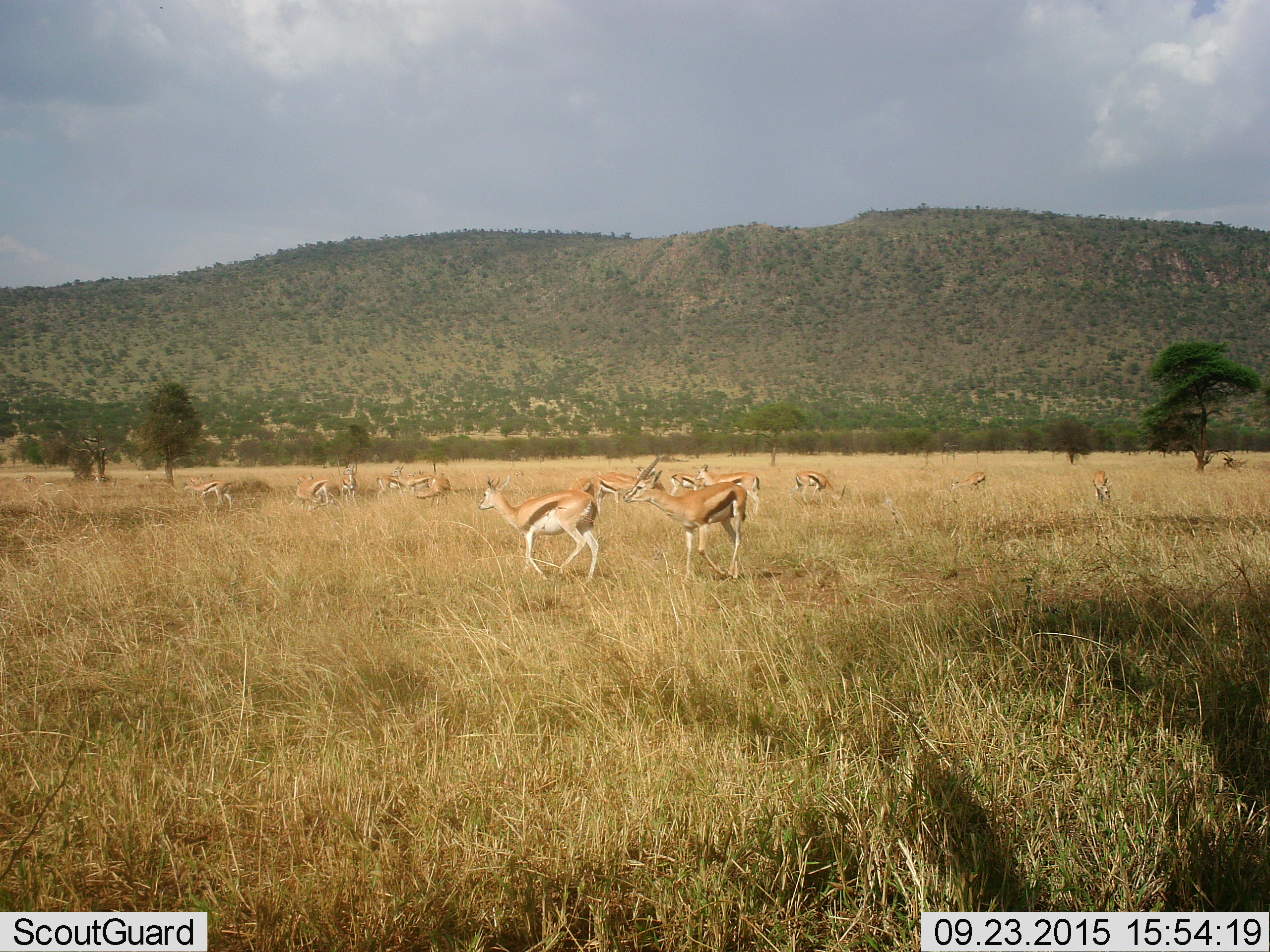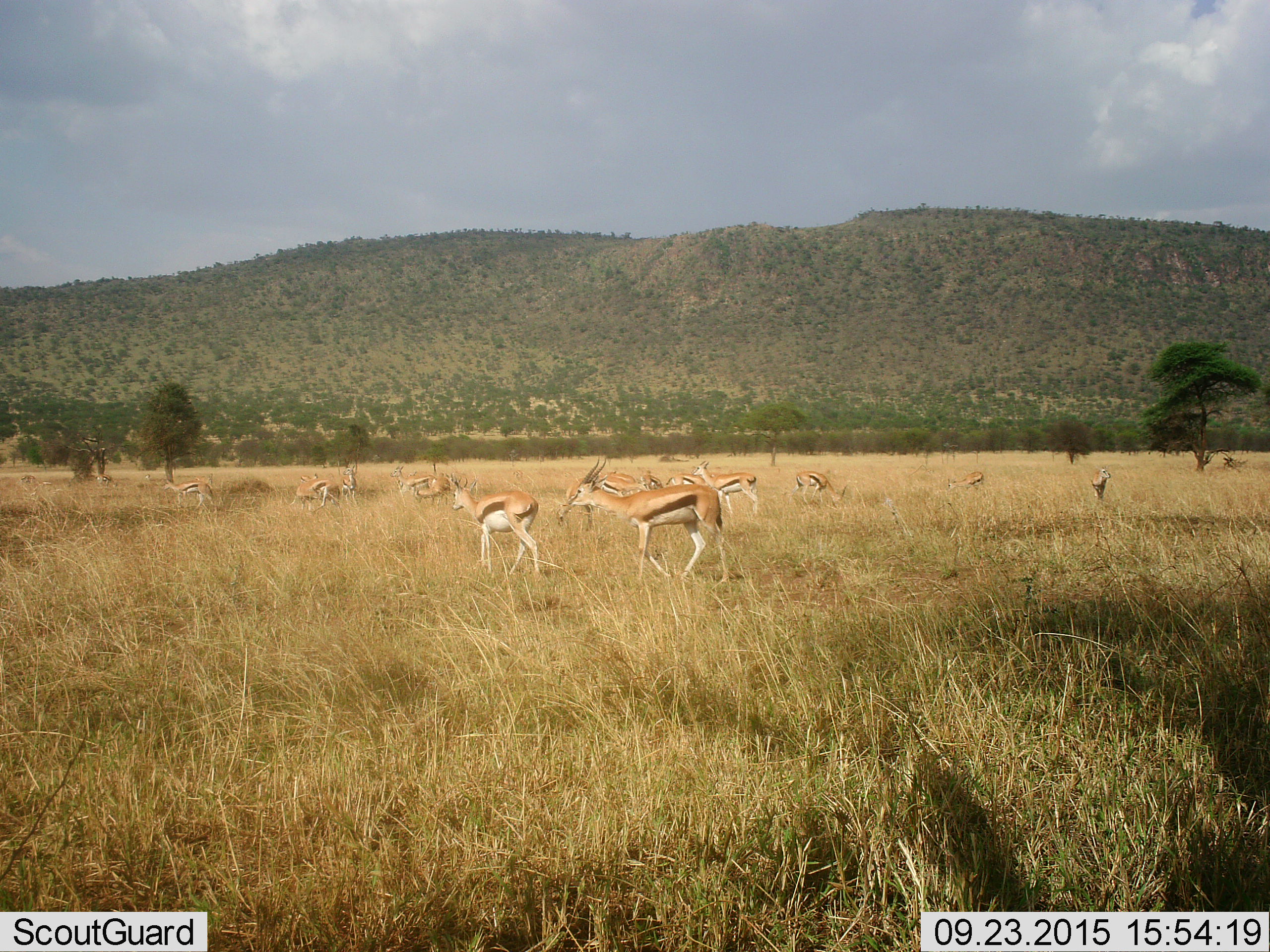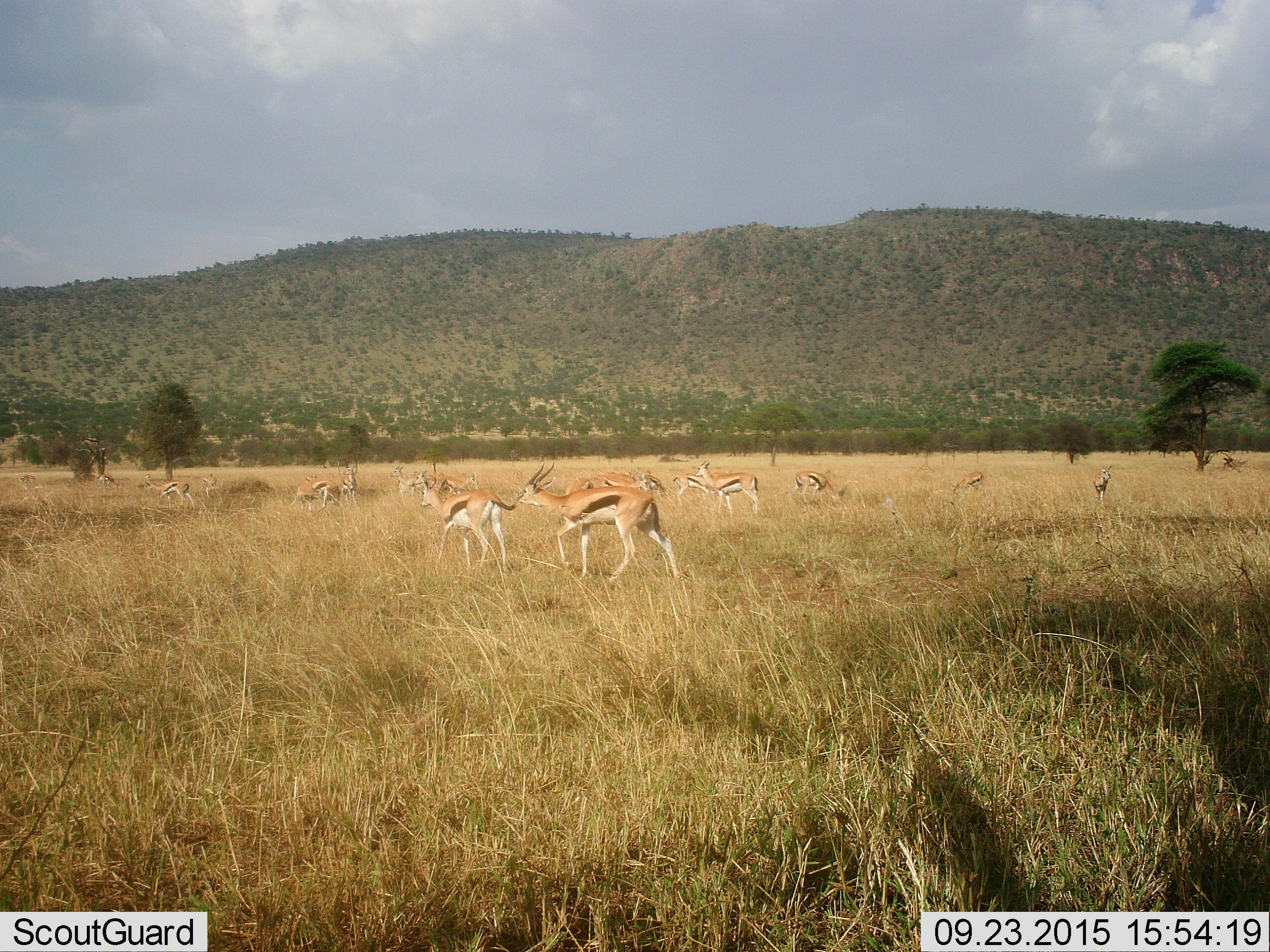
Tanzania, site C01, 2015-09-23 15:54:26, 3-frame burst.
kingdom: Animalia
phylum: Chordata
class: Mammalia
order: Artiodactyla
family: Bovidae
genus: Eudorcas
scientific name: Eudorcas thomsonii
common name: thomson's gazelle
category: gazellethomsons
Gazellethomsons (thomson's gazelle) (Eudorcas thomsonii), count 11-50. Behavior (volunteer vote fractions): standing 68%, resting 5%, moving 74%, interacting 26%. Young present (vote fraction): 21%. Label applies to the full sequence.